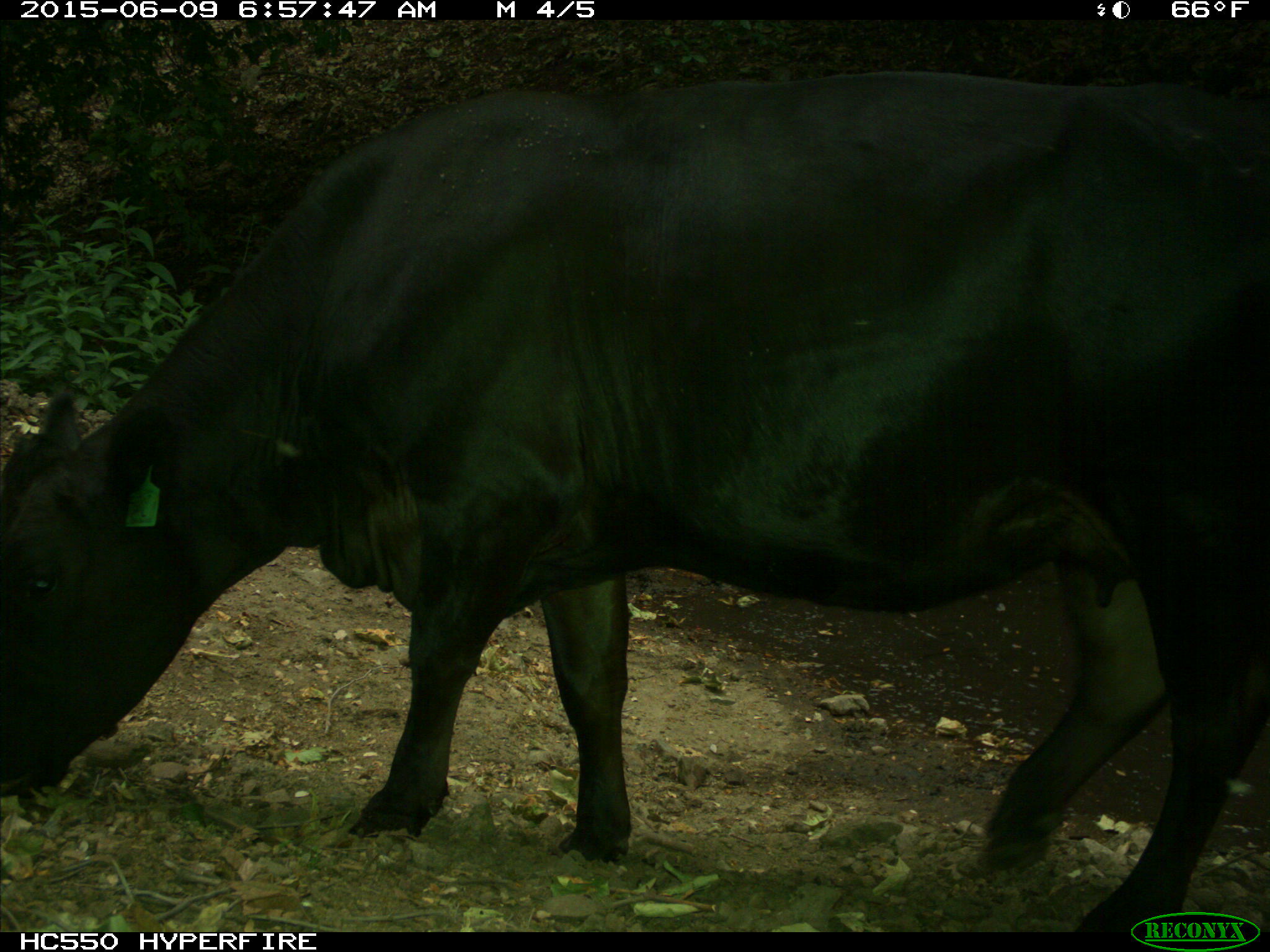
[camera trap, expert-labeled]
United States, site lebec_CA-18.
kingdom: Animalia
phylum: Chordata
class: Mammalia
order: Artiodactyla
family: Bovidae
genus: Bos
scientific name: Bos taurus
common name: domestic cow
Bos taurus (domestic cow).